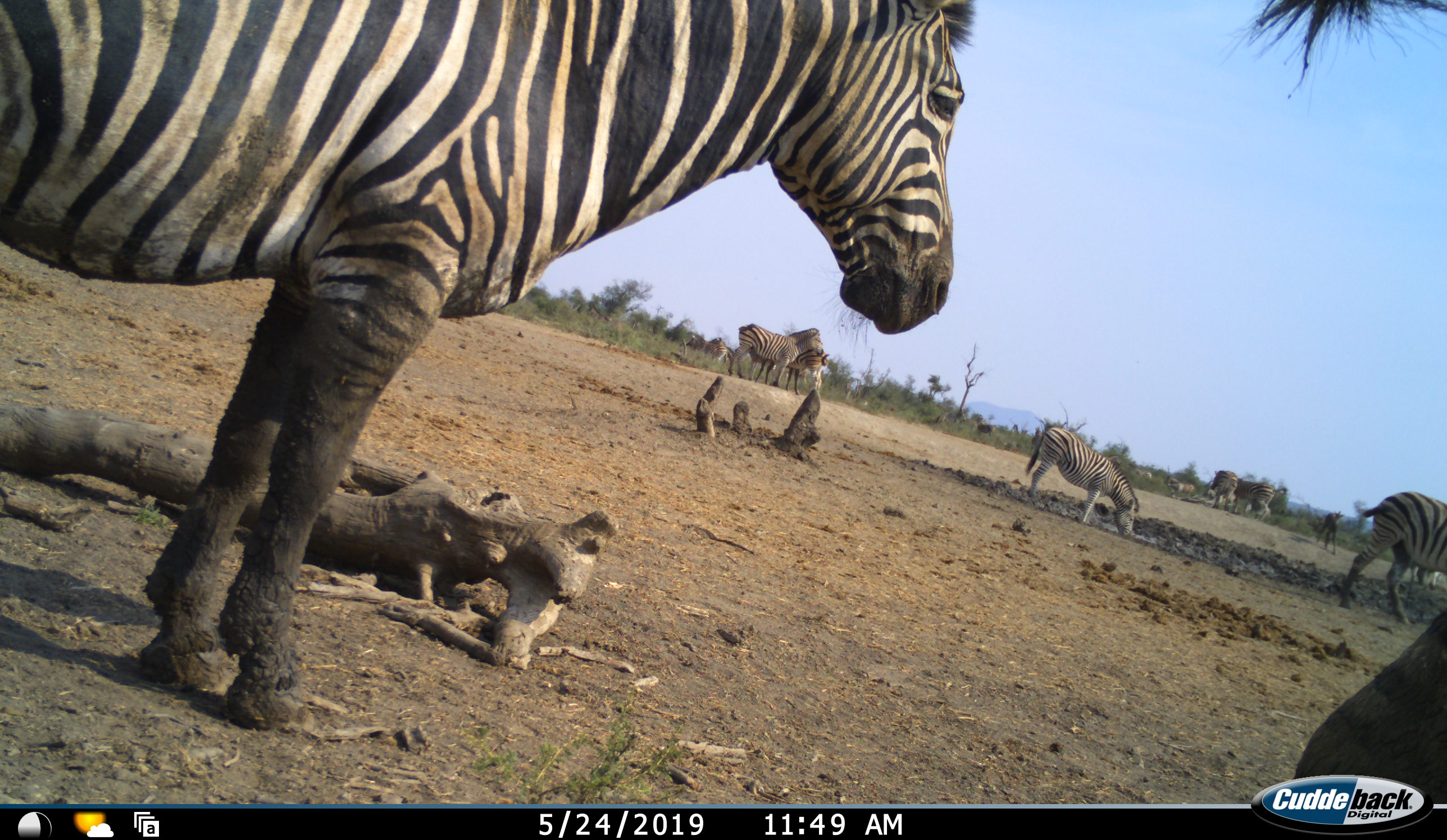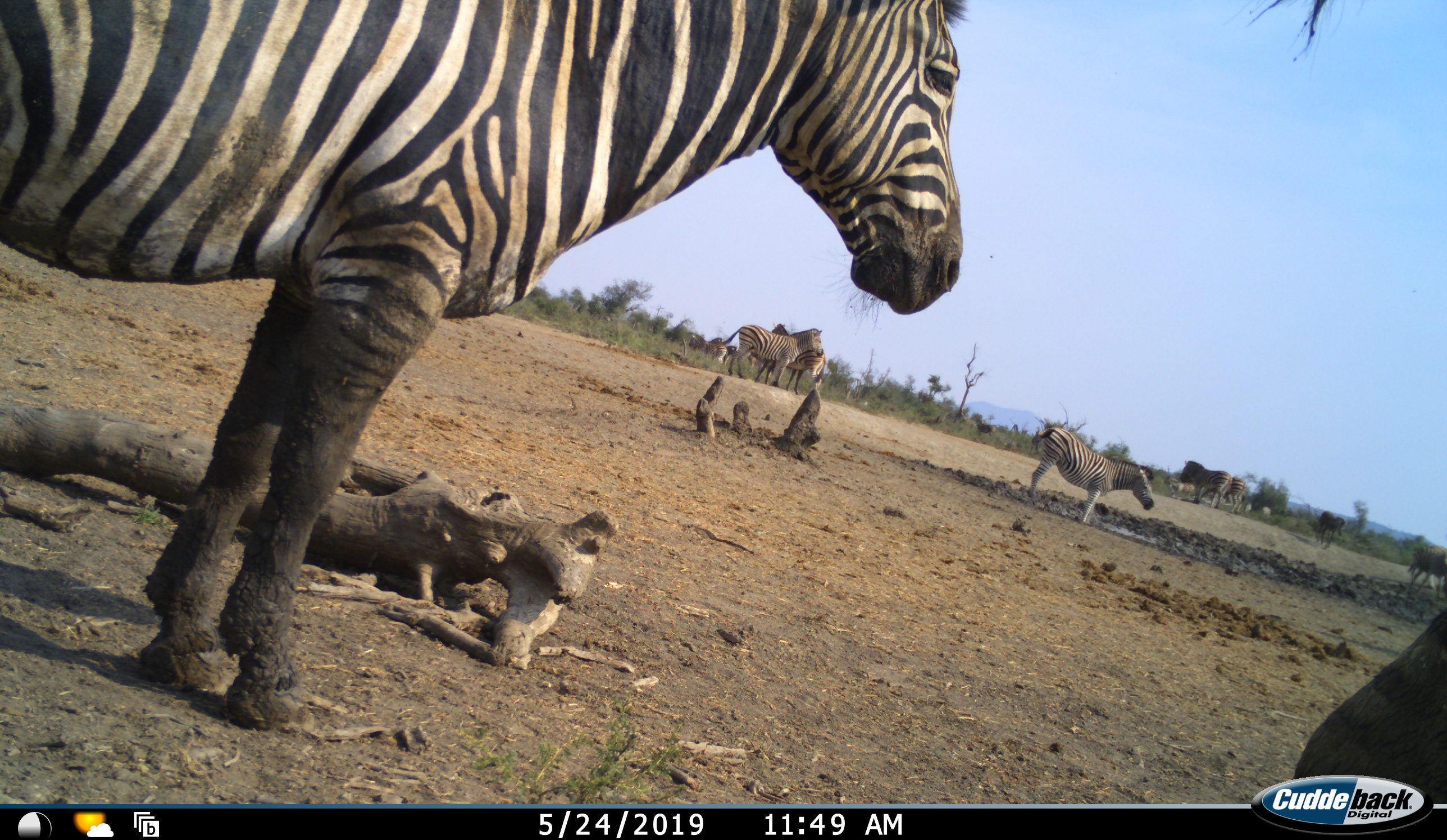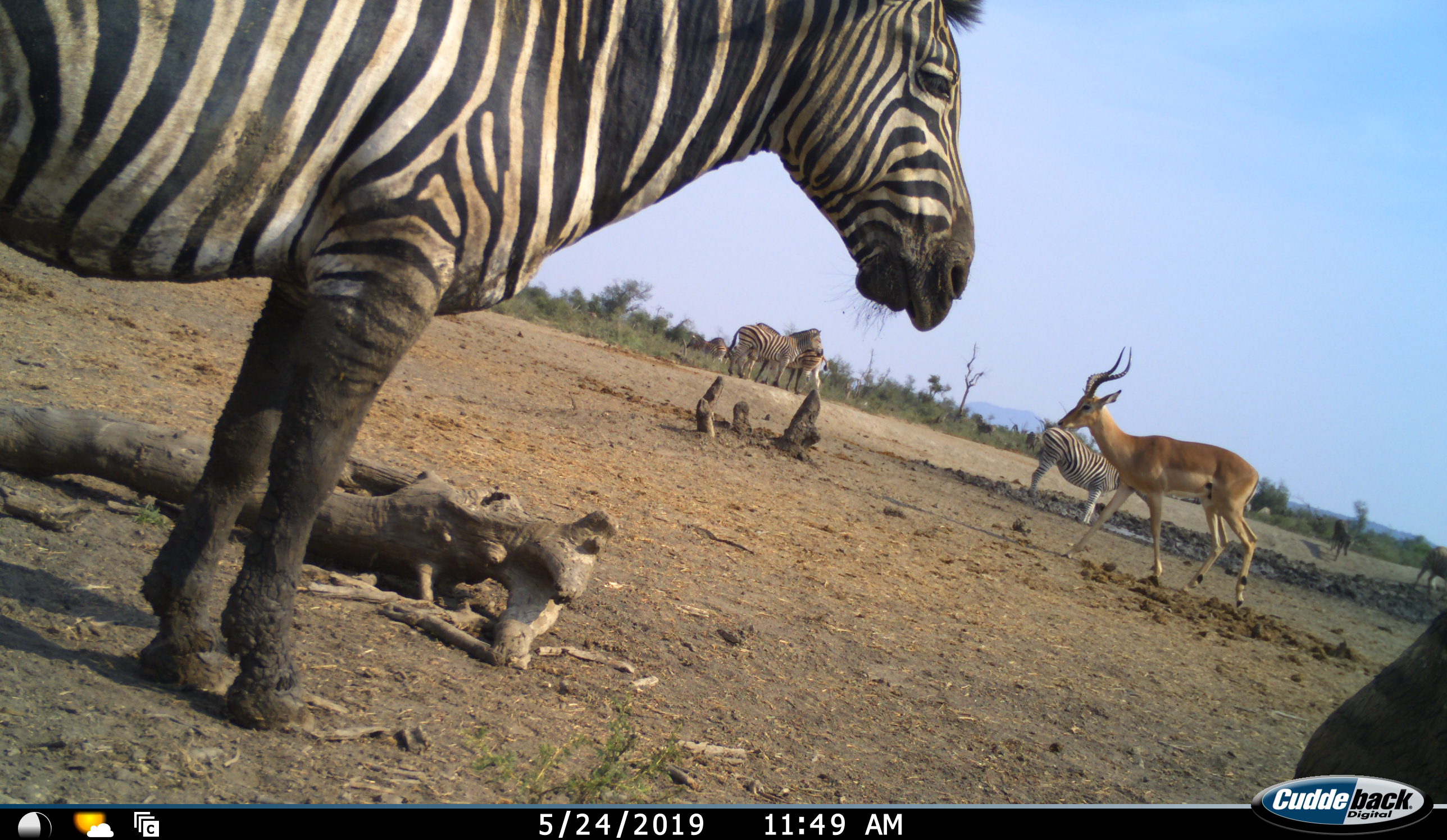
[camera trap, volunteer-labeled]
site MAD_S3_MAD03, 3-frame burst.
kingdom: Animalia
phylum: Chordata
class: Mammalia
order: Artiodactyla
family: Bovidae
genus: Aepyceros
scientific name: Aepyceros melampus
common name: impala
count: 1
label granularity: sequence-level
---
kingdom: Animalia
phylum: Chordata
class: Mammalia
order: Perissodactyla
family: Equidae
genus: Equus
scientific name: Equus quagga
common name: plains zebra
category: zebraplains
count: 8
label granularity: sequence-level